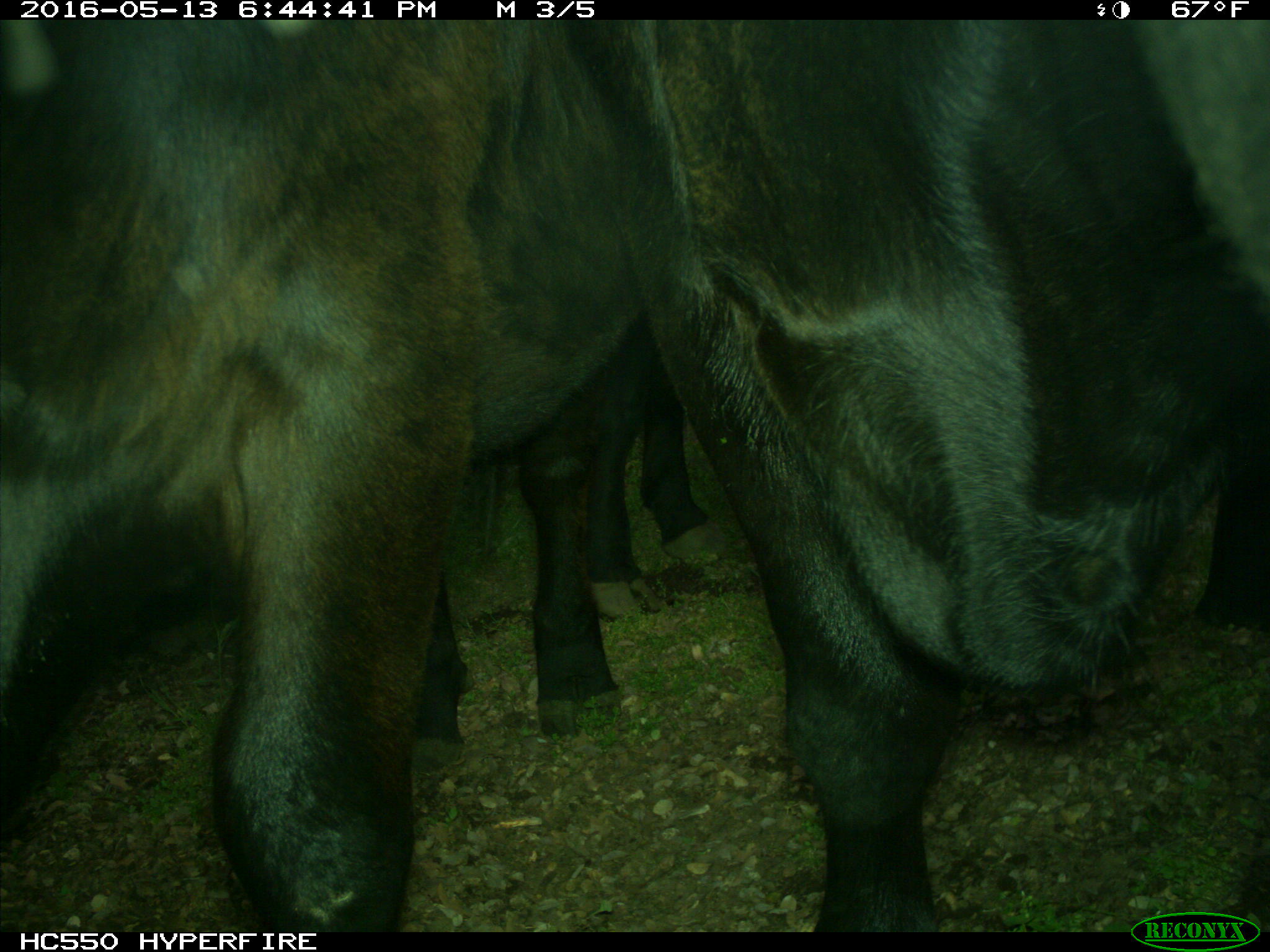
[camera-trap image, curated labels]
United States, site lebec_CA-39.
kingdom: Animalia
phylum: Chordata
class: Mammalia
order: Artiodactyla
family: Bovidae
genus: Bos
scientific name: Bos taurus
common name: domestic cow